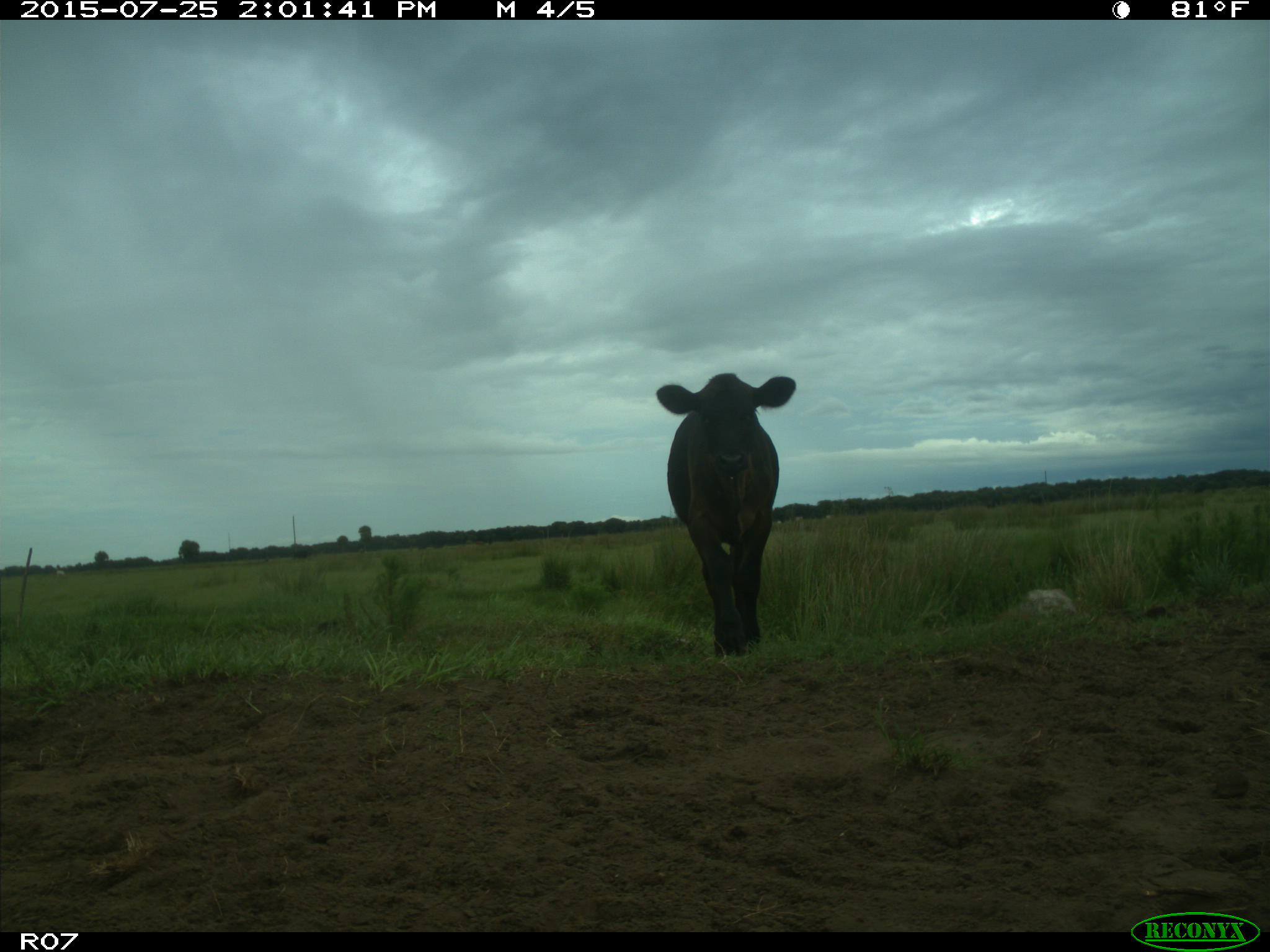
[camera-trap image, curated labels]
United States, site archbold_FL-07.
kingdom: Animalia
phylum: Chordata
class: Mammalia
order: Artiodactyla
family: Bovidae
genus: Bos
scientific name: Bos taurus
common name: domestic cow